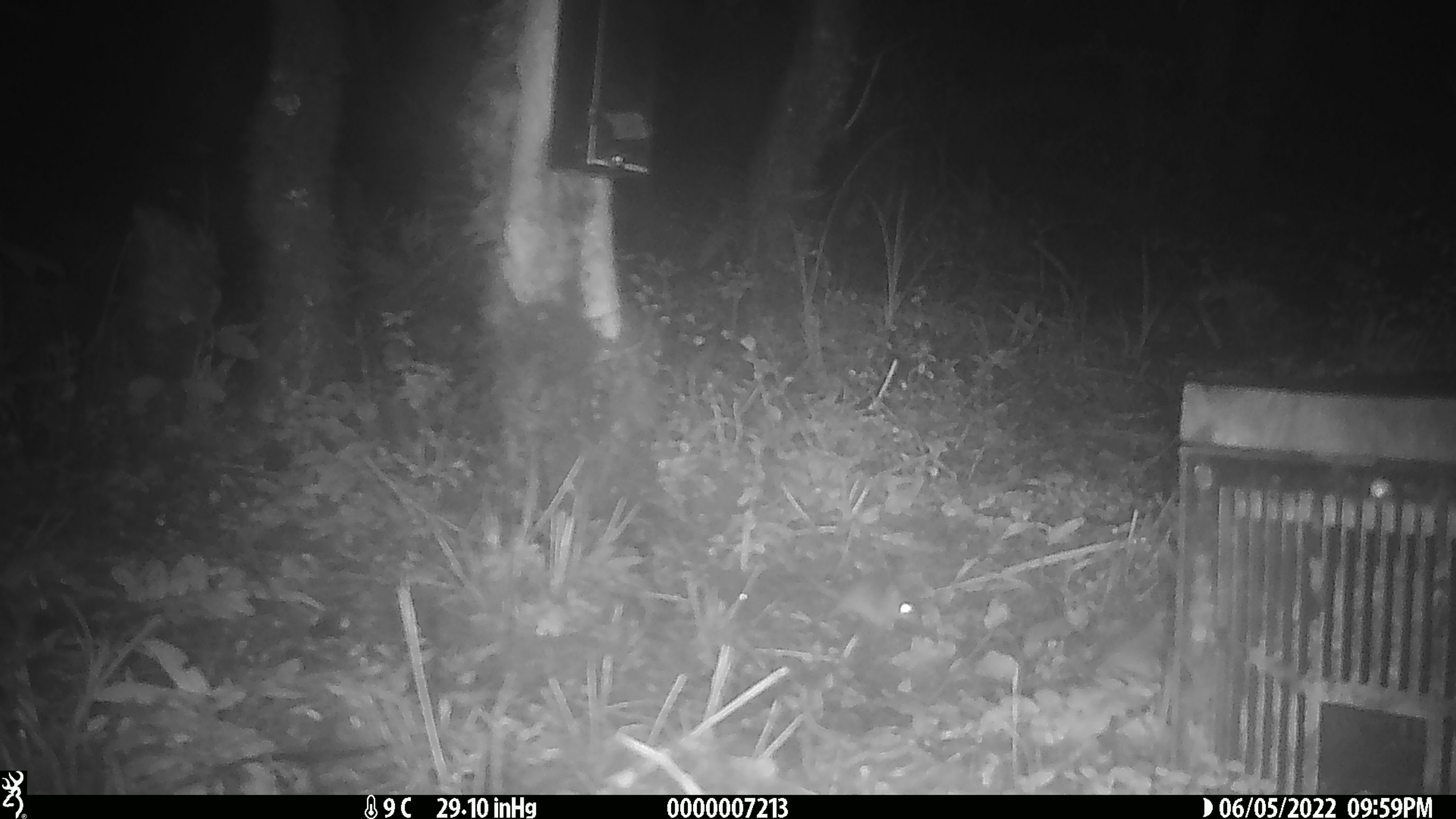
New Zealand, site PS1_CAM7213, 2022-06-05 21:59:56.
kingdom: Animalia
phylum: Chordata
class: Mammalia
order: Rodentia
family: Muridae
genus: Mus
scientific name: Mus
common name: mouse